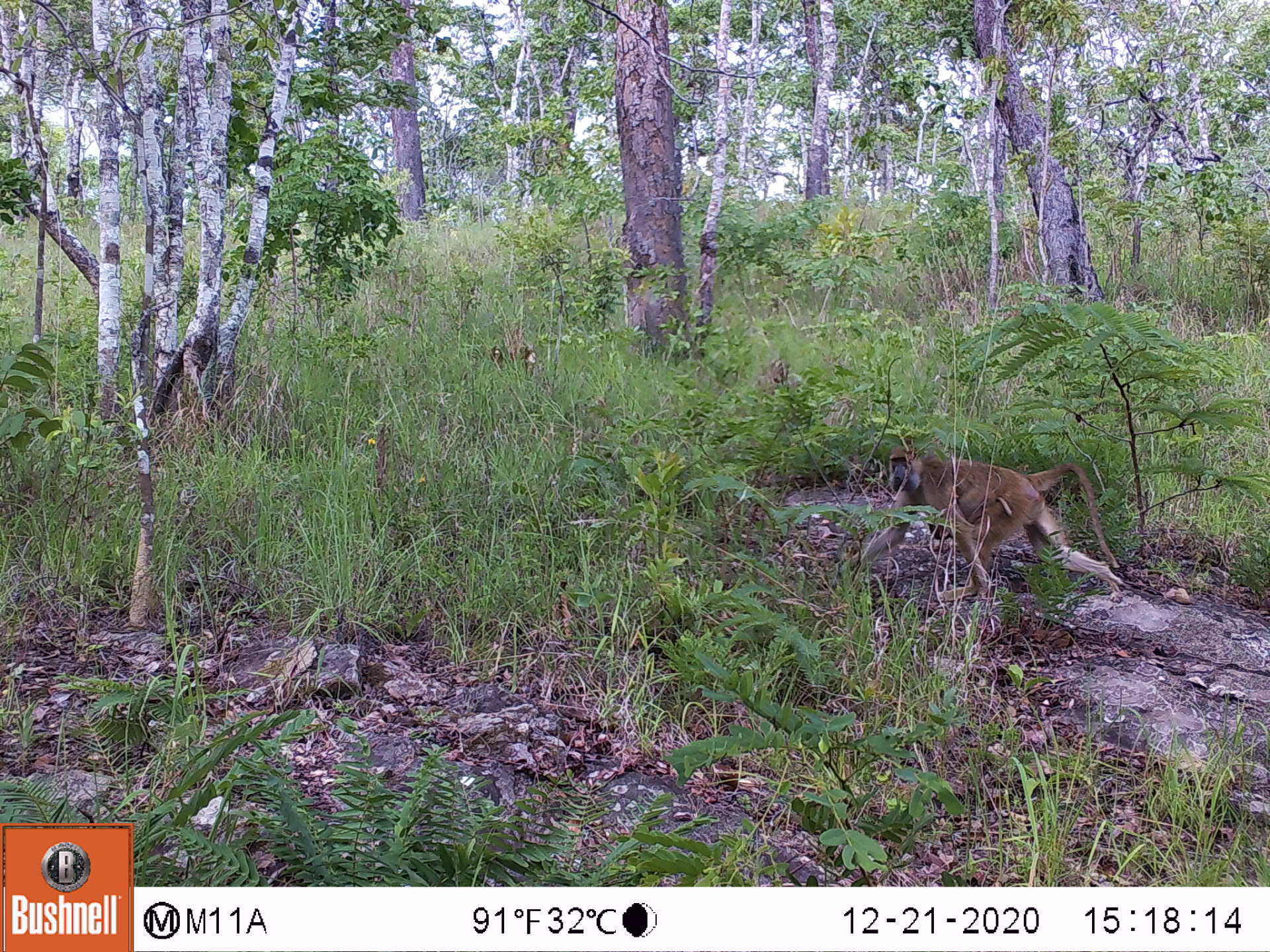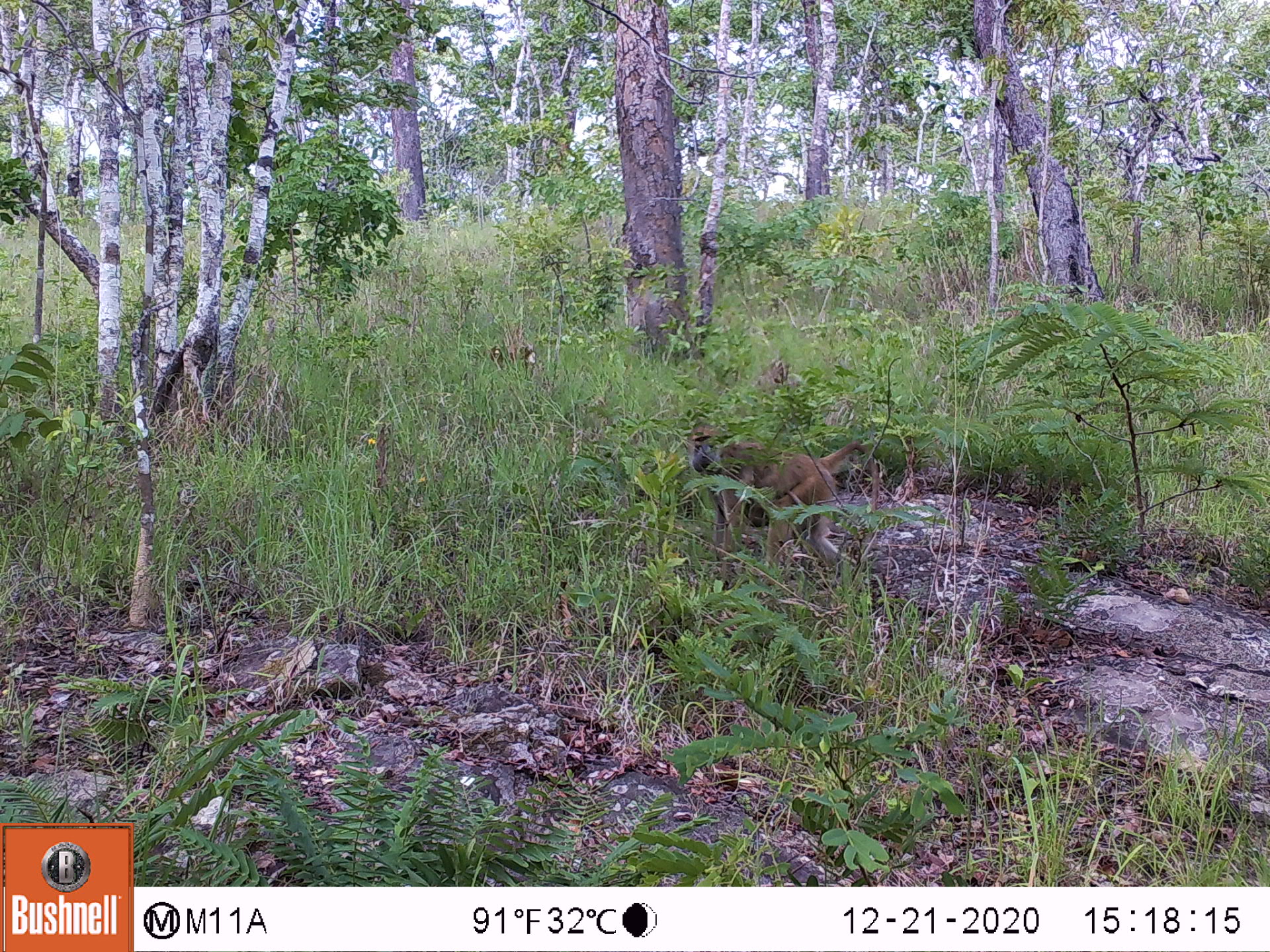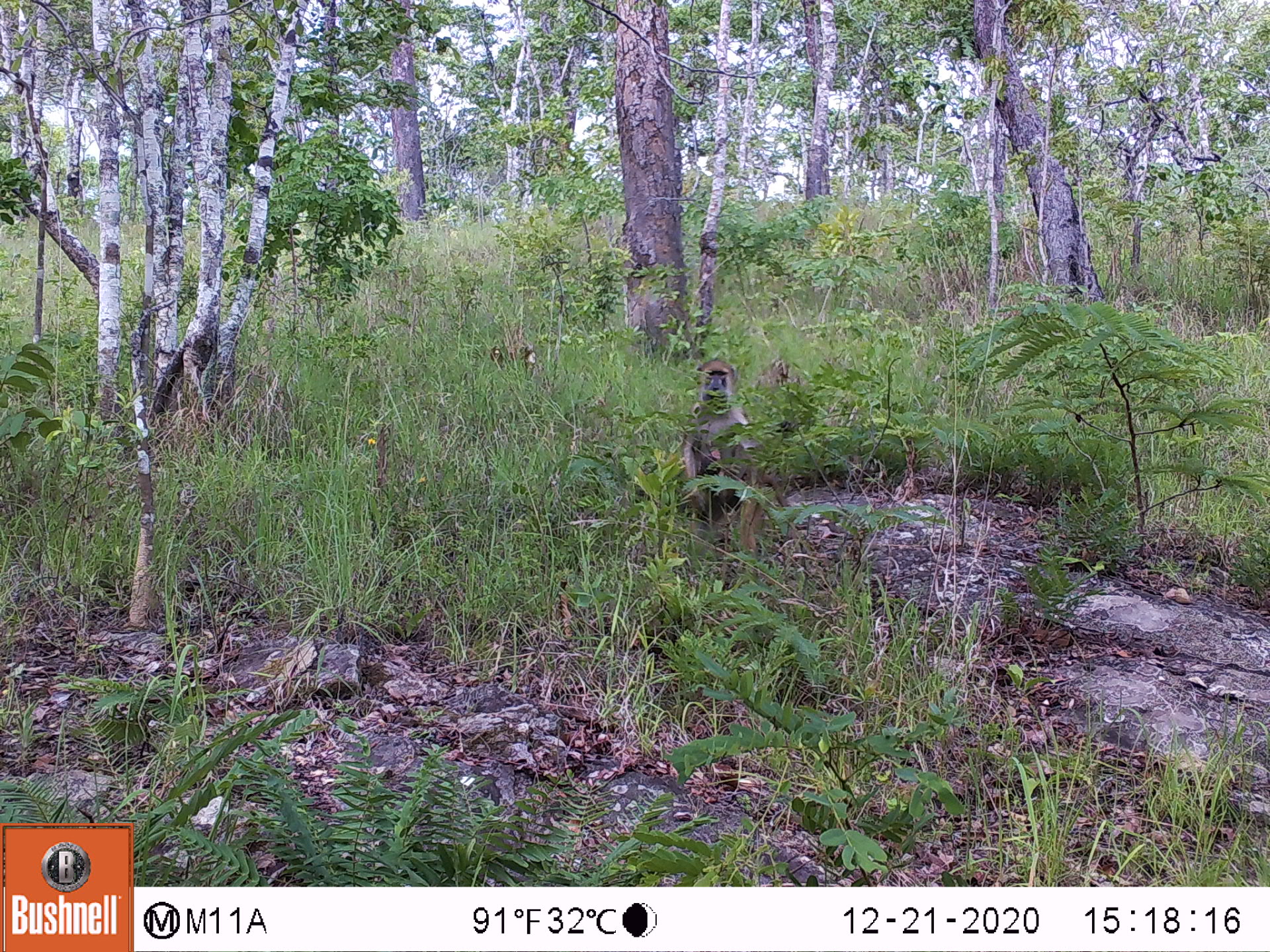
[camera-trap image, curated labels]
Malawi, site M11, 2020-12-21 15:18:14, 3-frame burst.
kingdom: Animalia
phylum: Chordata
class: Mammalia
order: Primates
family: Cercopithecidae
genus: Papio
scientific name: Papio cynocephalus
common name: yellow baboon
Yellow baboon (Papio cynocephalus), count 1.